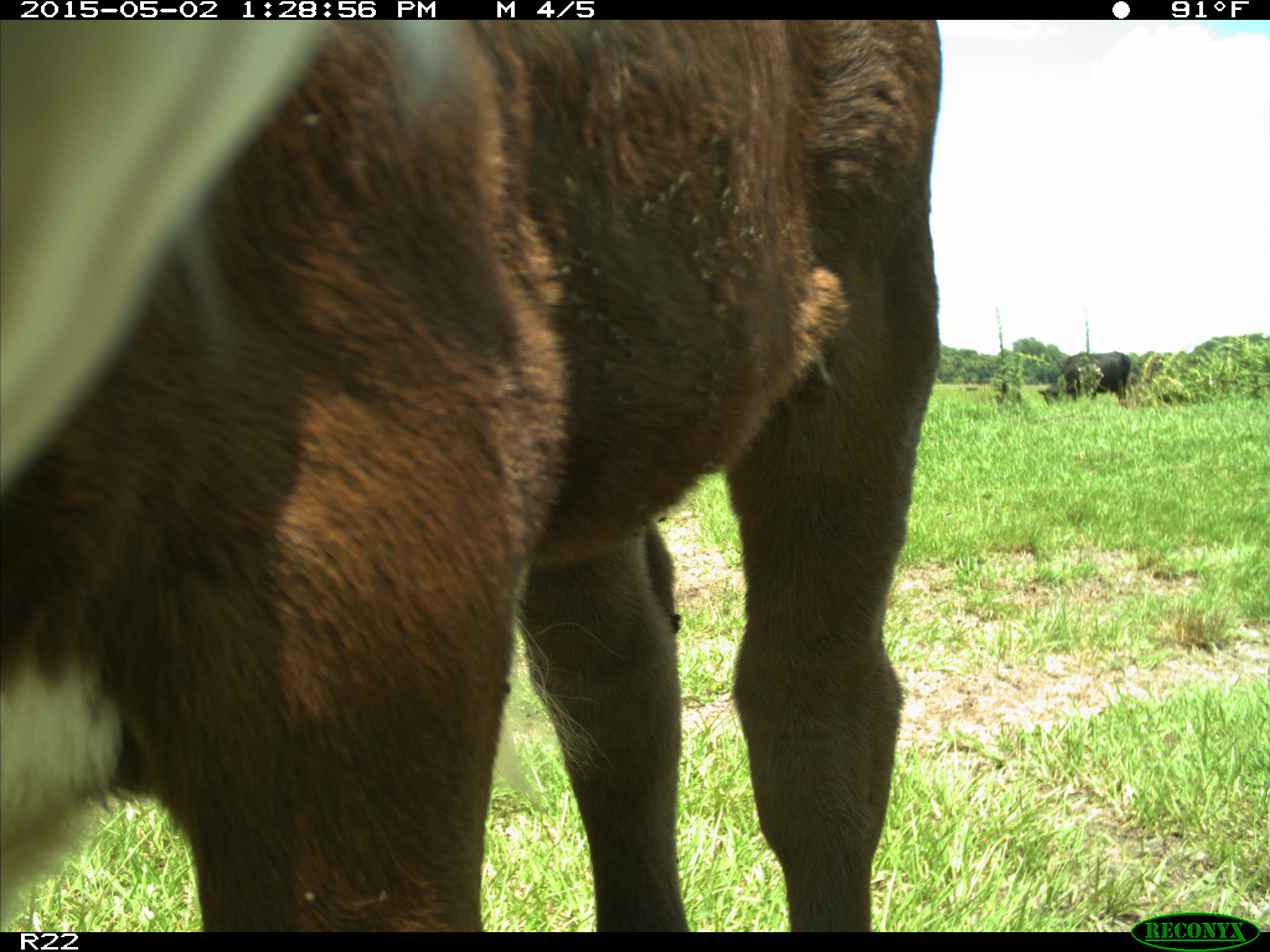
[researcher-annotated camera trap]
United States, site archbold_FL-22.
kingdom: Animalia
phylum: Chordata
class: Mammalia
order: Artiodactyla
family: Bovidae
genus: Bos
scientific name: Bos taurus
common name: domestic cow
Bos taurus (domestic cow).